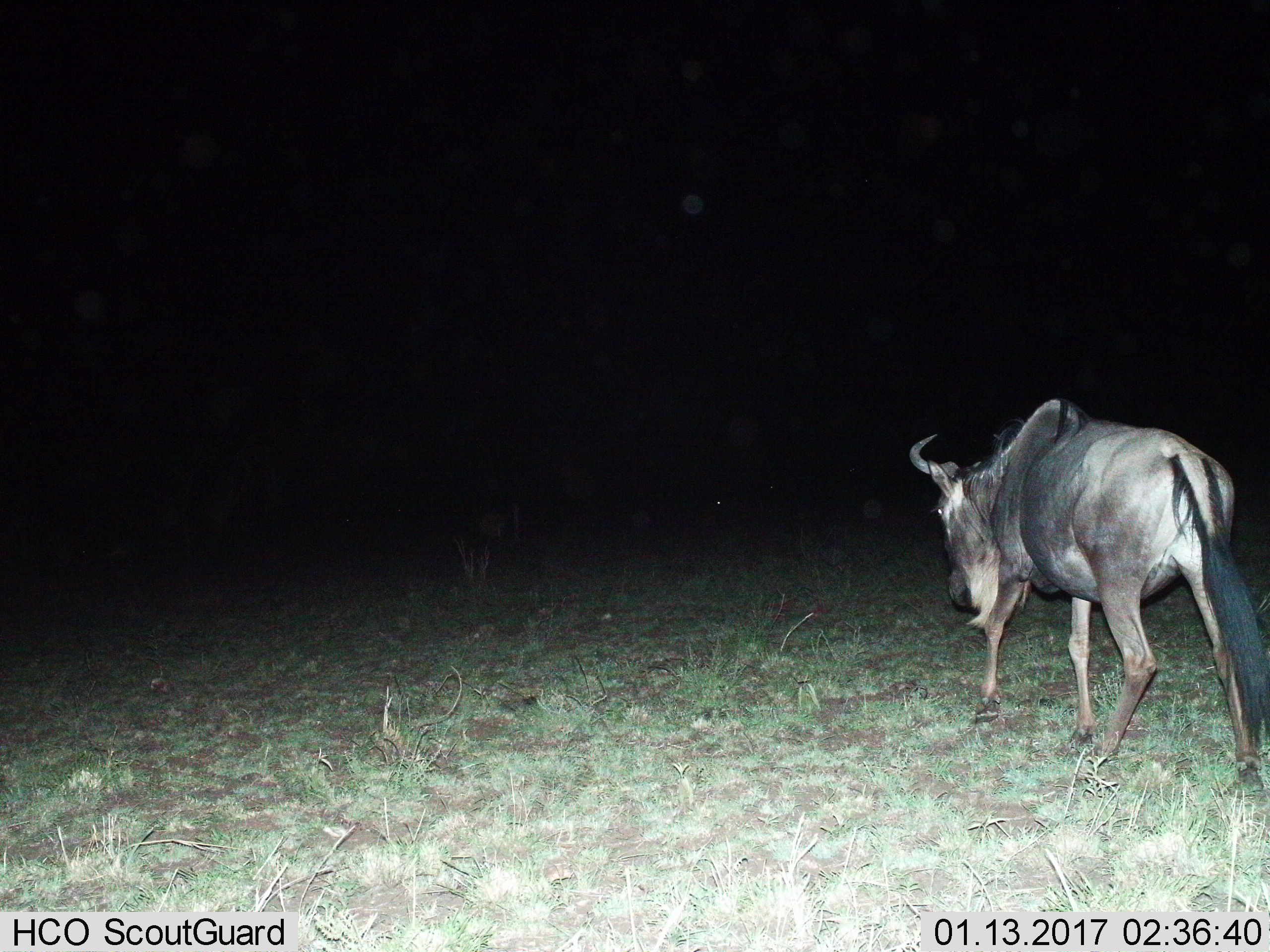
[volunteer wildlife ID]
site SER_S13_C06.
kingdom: Animalia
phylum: Chordata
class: Mammalia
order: Artiodactyla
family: Bovidae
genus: Connochaetes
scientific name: Connochaetes taurinus taurinus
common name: blue wildebeest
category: wildebeestblue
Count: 1.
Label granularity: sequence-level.